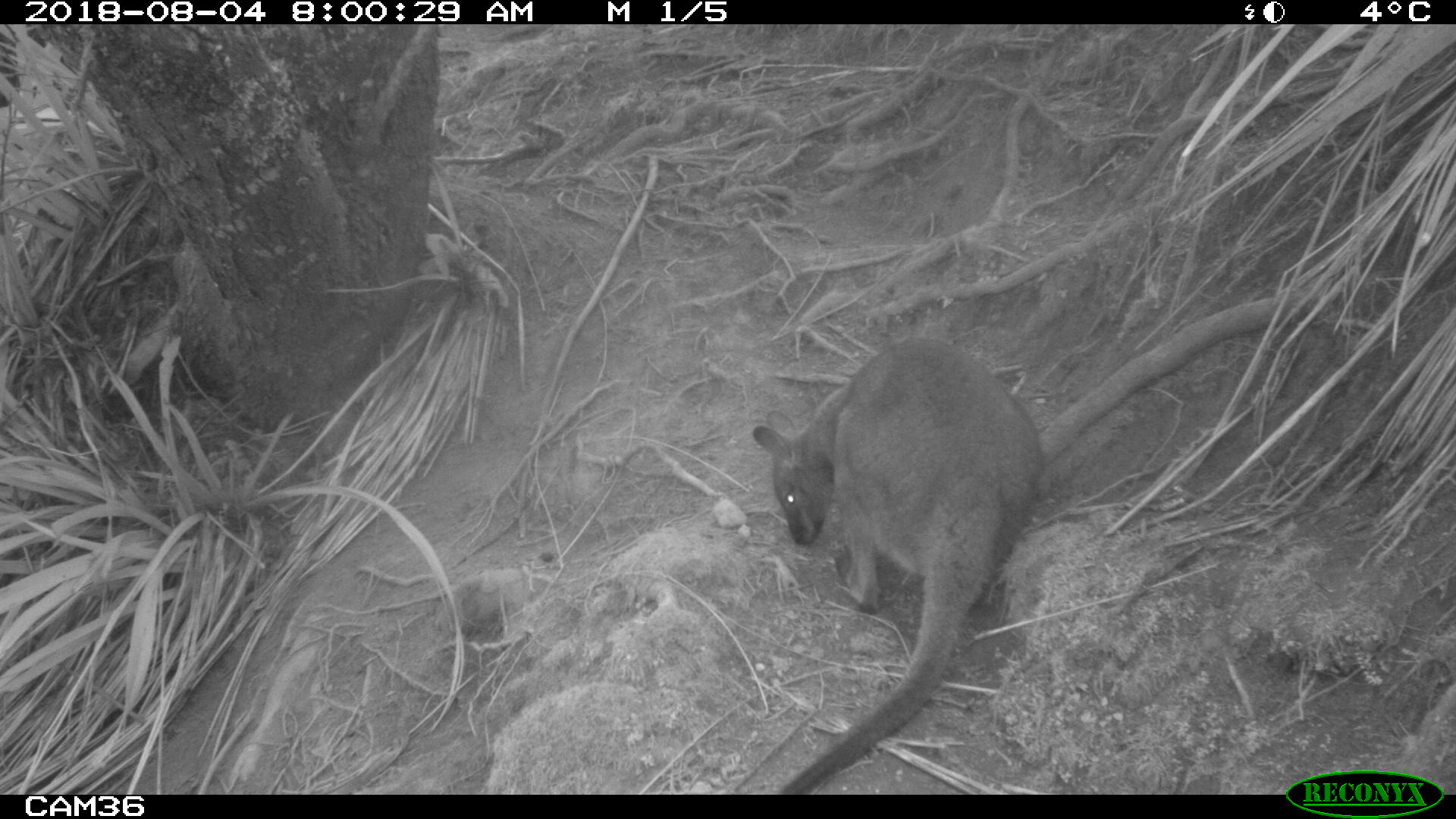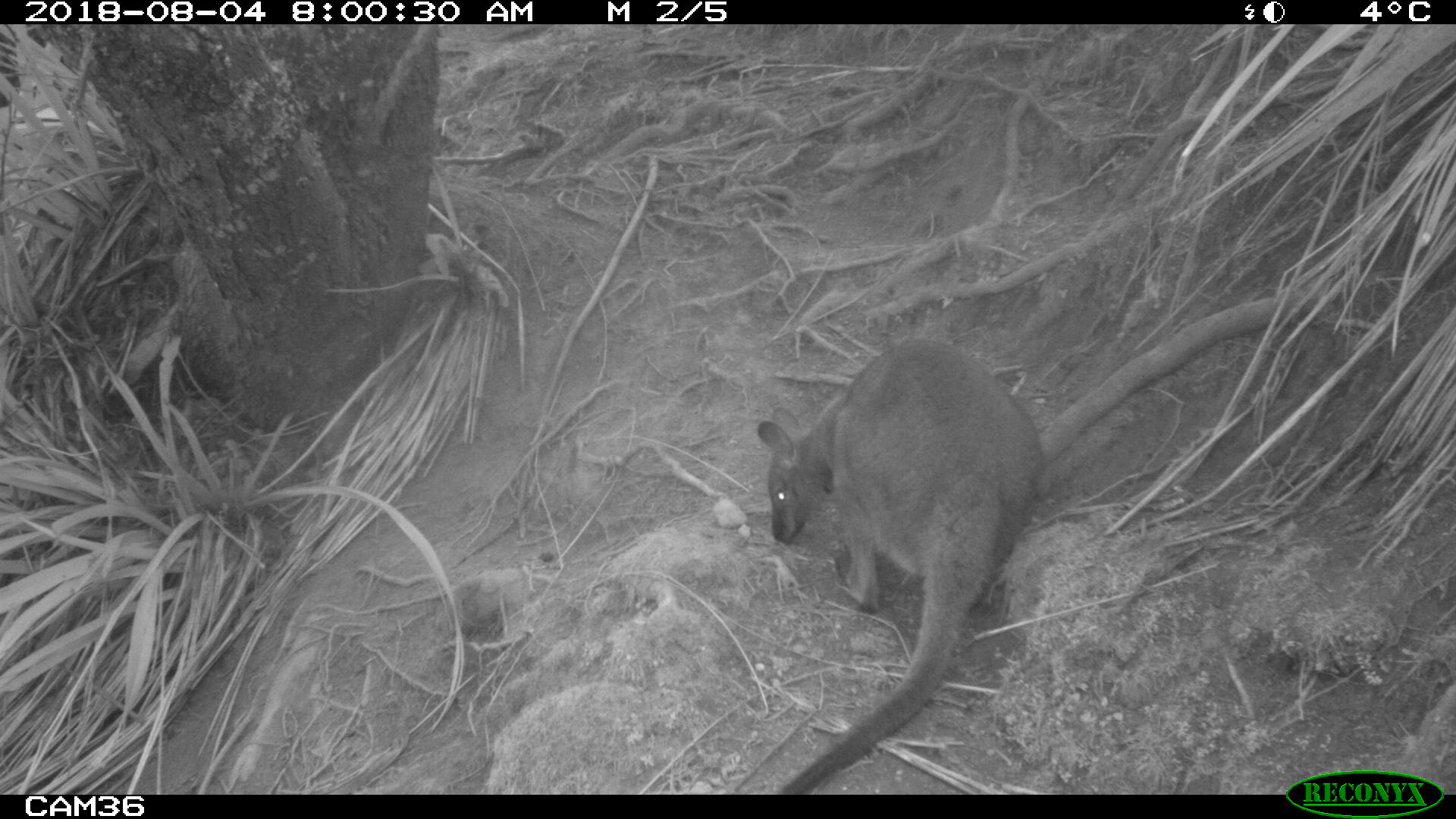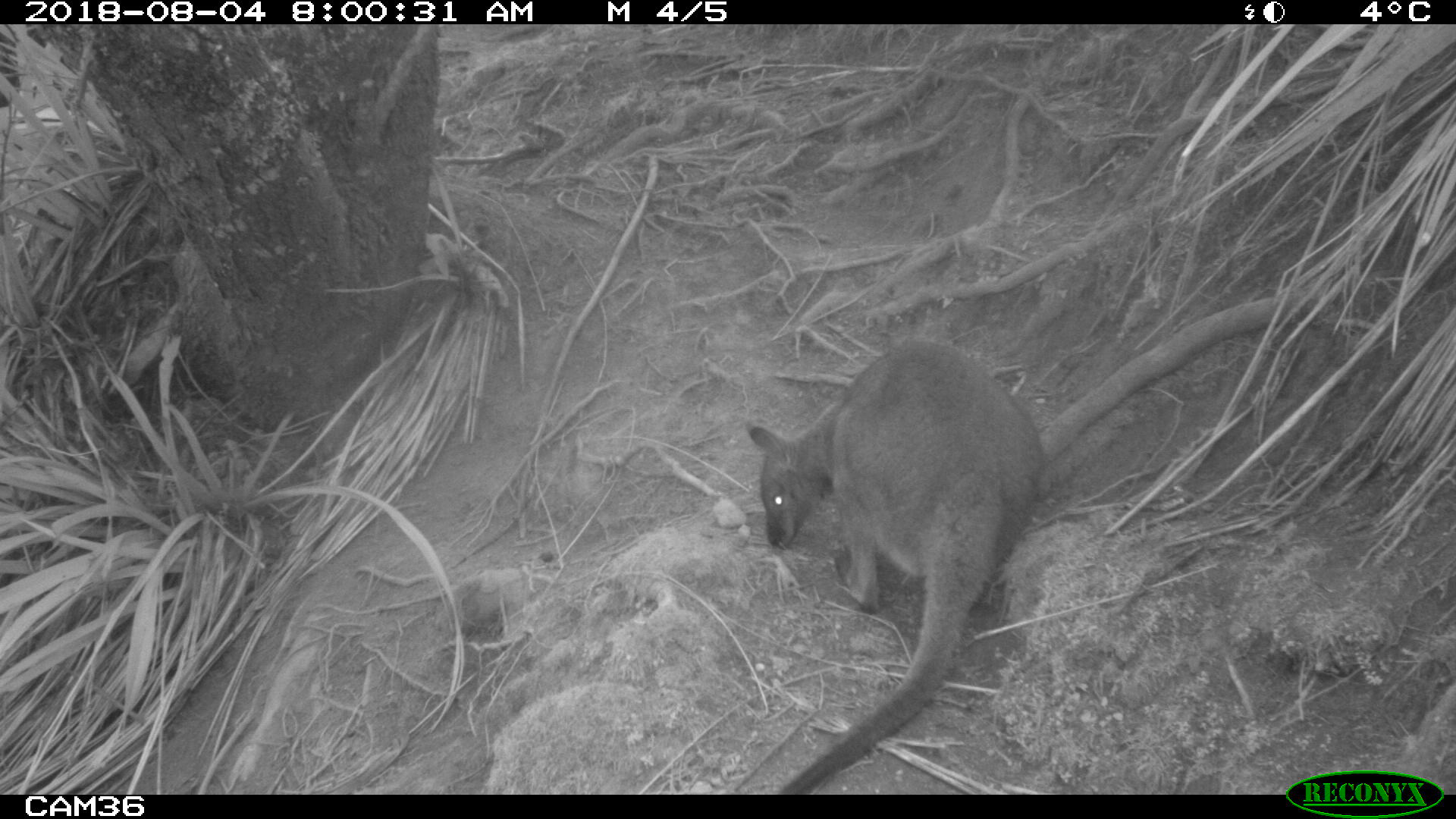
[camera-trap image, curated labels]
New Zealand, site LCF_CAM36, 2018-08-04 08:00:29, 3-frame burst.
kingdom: Animalia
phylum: Chordata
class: Mammalia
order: Diprotodontia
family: Macropodidae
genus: Notamacropus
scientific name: Notamacropus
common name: wallaby